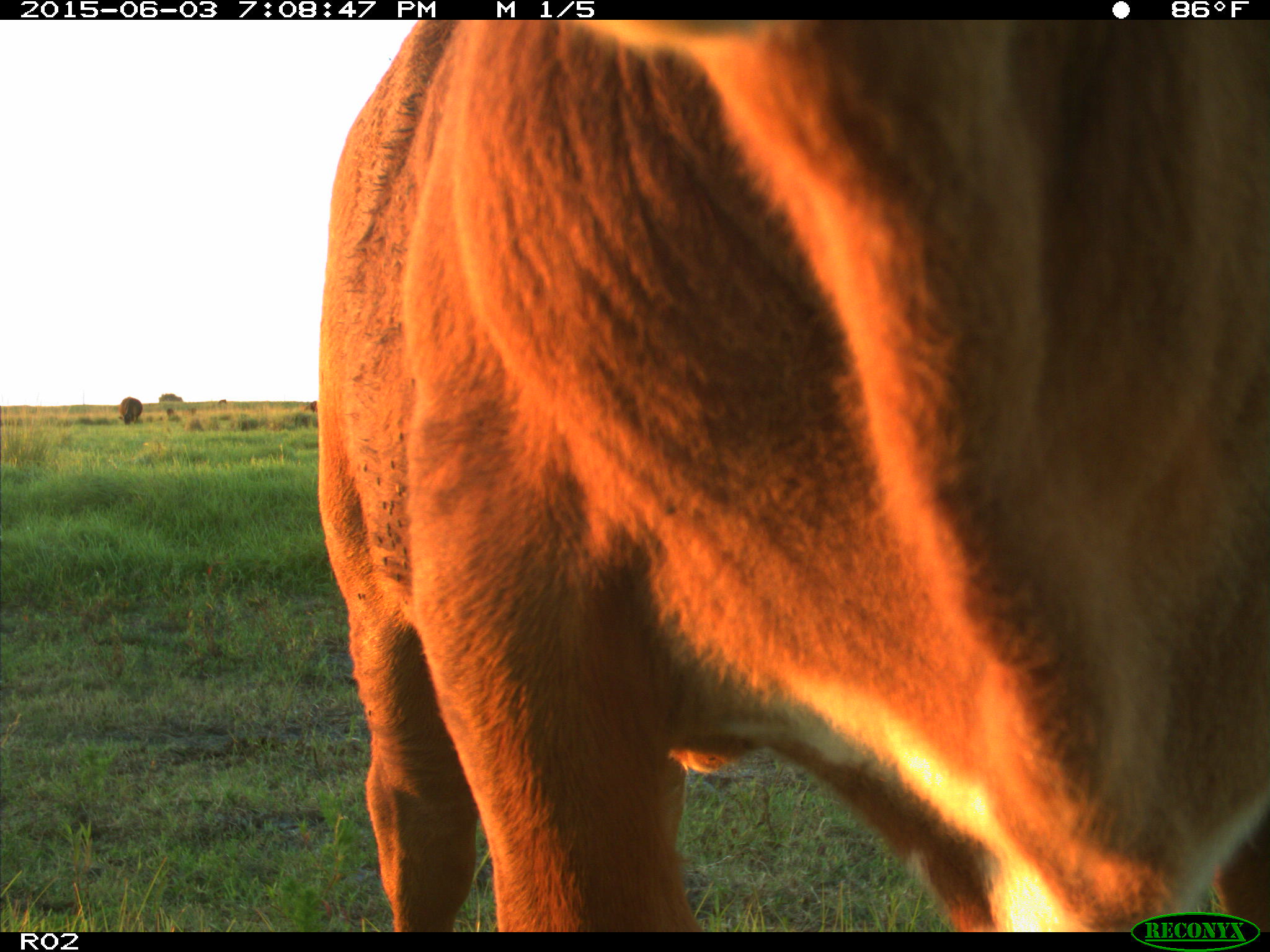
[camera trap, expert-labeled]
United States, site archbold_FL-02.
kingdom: Animalia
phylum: Chordata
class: Mammalia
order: Artiodactyla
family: Bovidae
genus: Bos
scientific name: Bos taurus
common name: domestic cow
Bos taurus (domestic cow).